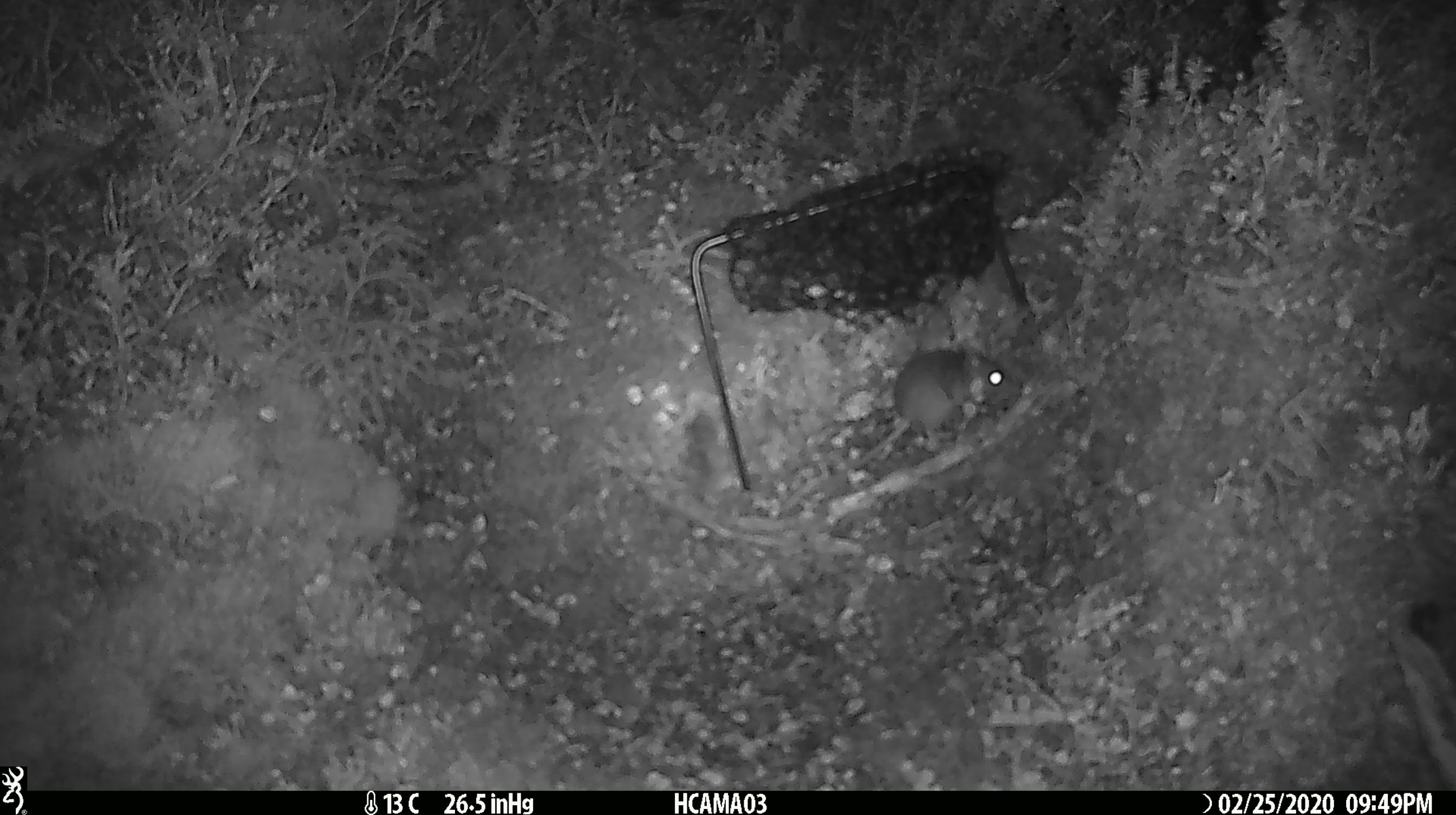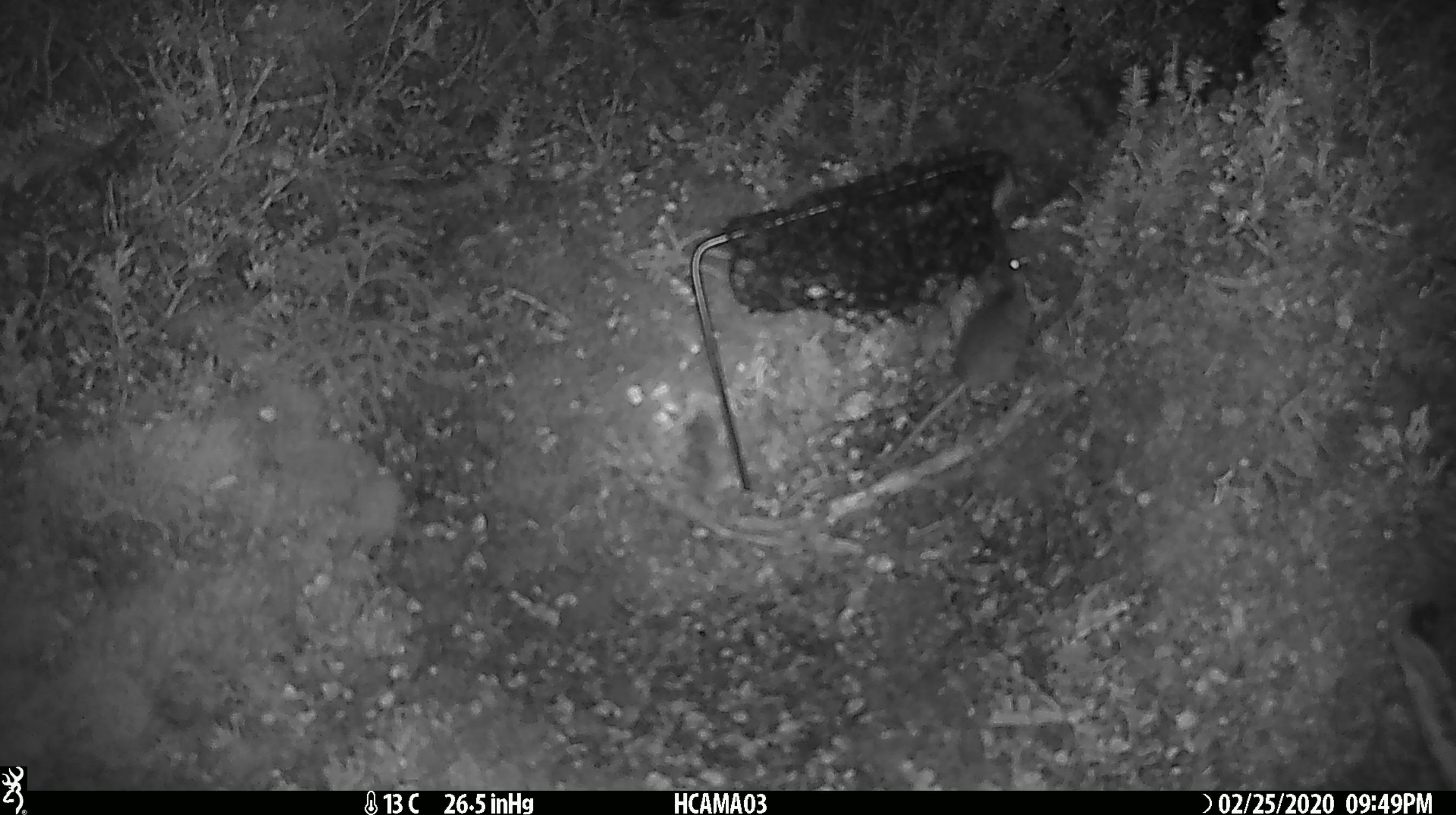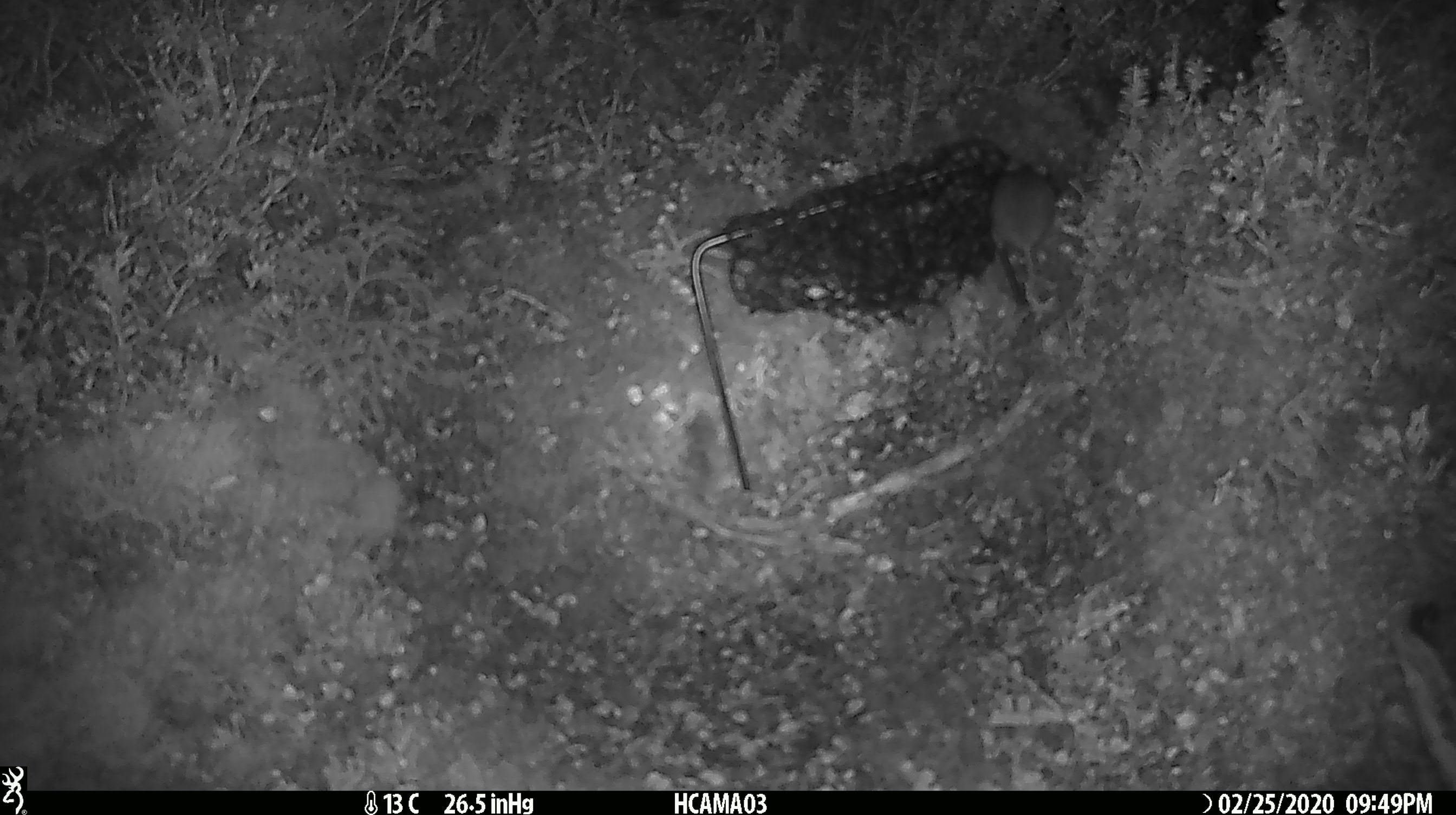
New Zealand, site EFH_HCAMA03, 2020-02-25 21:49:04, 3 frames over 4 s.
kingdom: Animalia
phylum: Chordata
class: Mammalia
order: Rodentia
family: Muridae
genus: Mus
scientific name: Mus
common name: mouse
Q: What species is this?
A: Mouse (Mus).